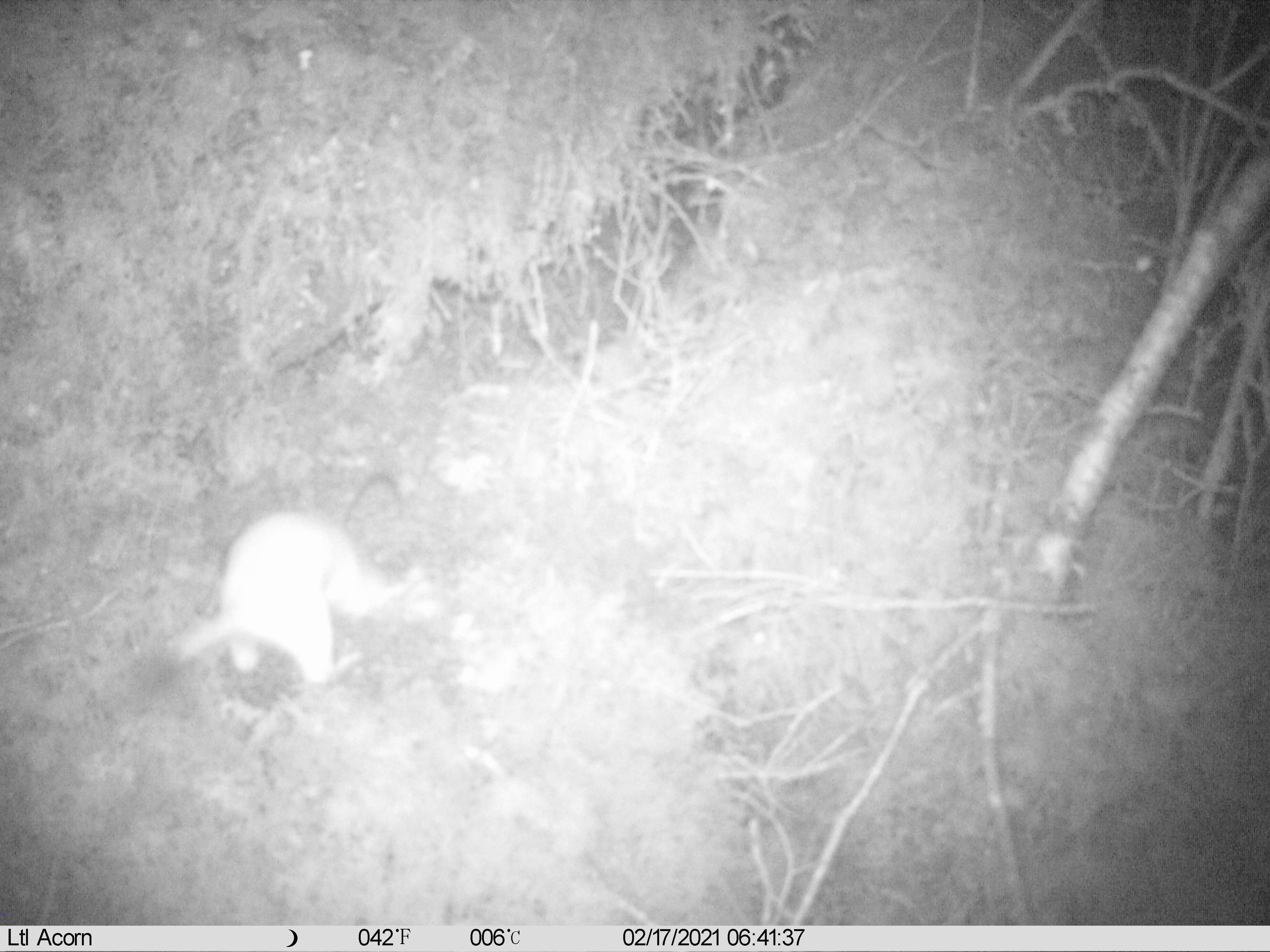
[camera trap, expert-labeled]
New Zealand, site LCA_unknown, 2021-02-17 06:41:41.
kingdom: Animalia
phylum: Chordata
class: Mammalia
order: Carnivora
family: Mustelidae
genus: Mustela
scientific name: Mustela erminea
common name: stoat